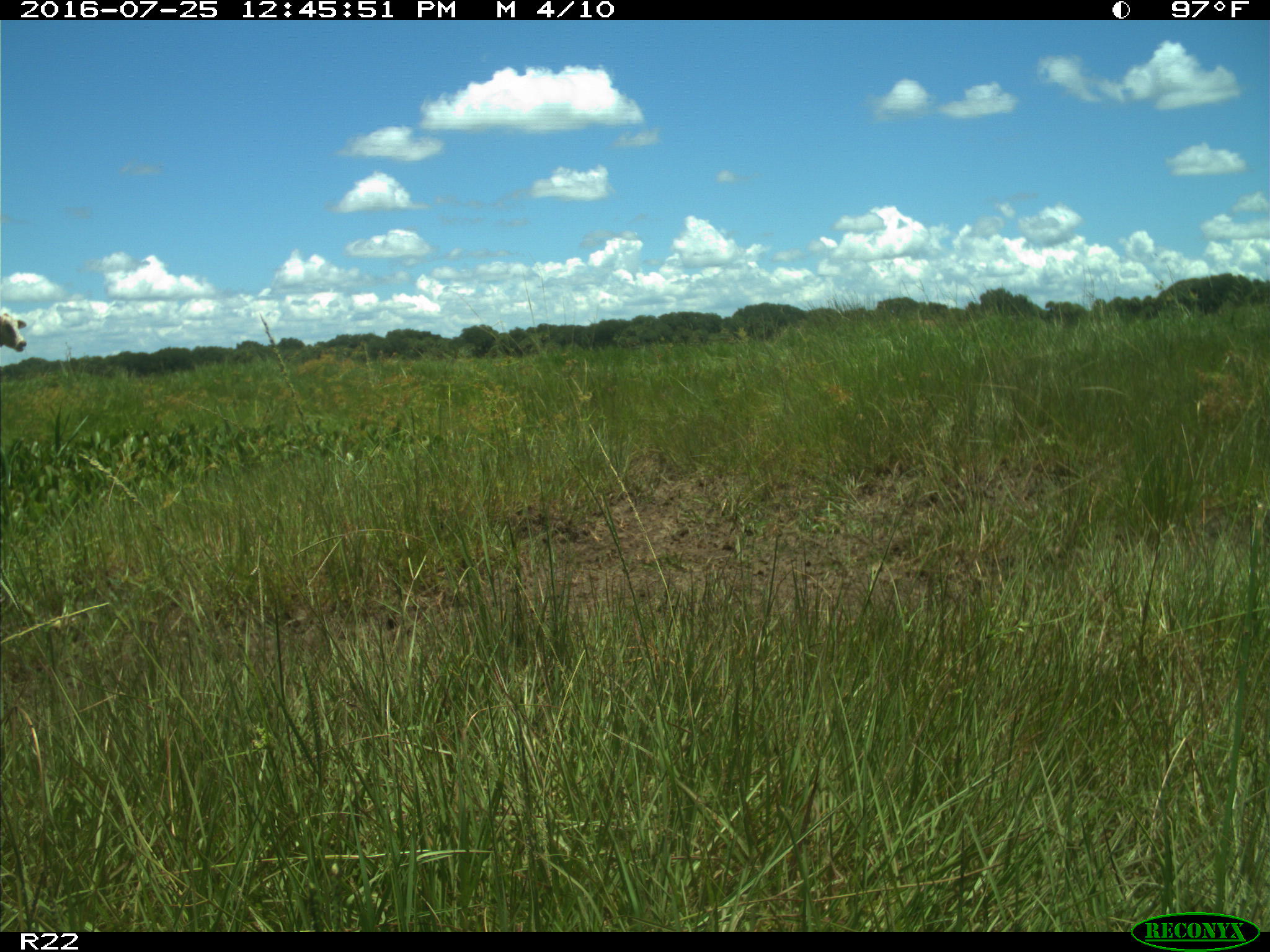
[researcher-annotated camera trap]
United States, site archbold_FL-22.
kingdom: Animalia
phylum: Chordata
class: Mammalia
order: Artiodactyla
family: Bovidae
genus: Bos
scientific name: Bos taurus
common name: domestic cow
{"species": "Bos taurus (domestic cow)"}